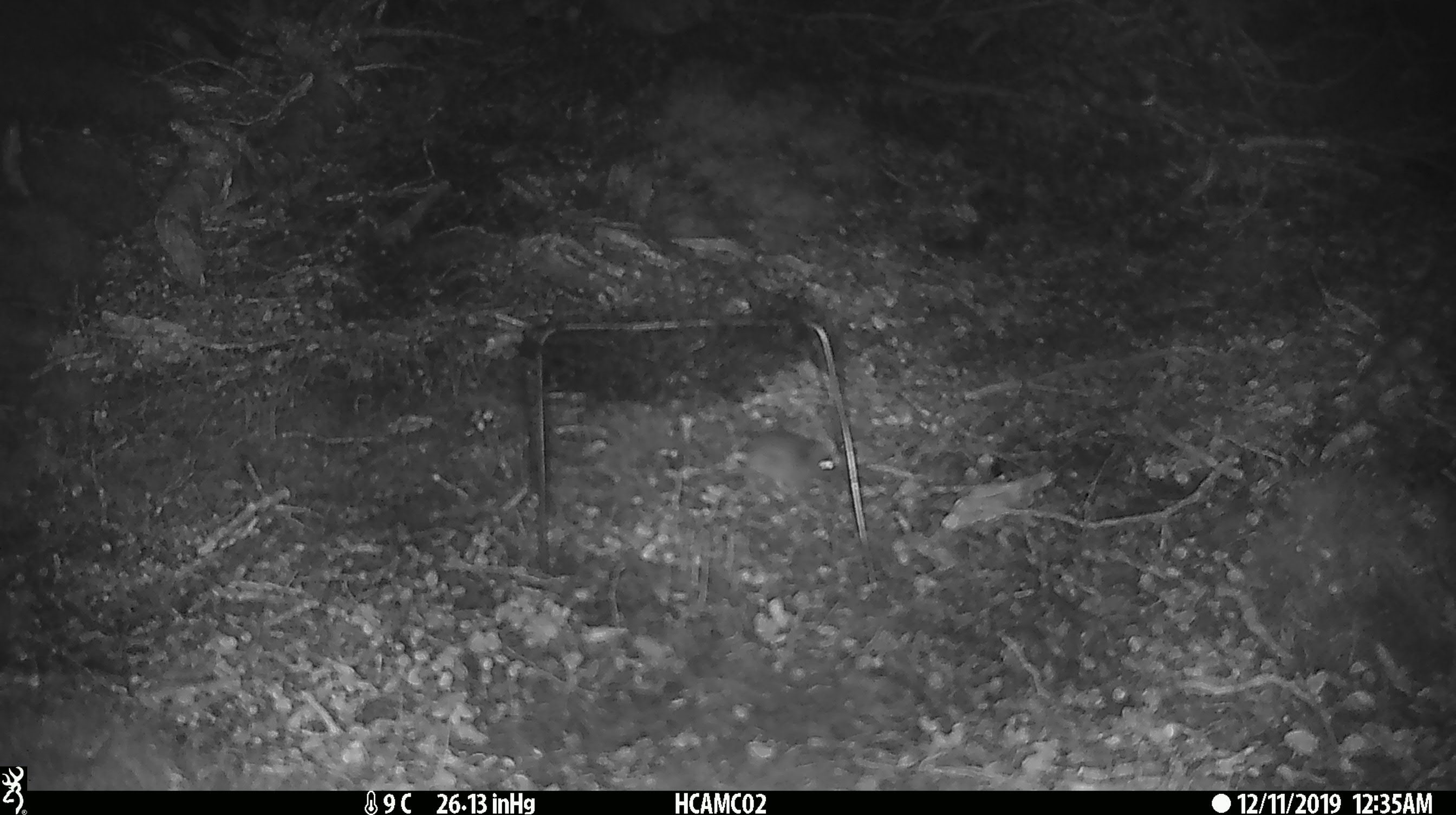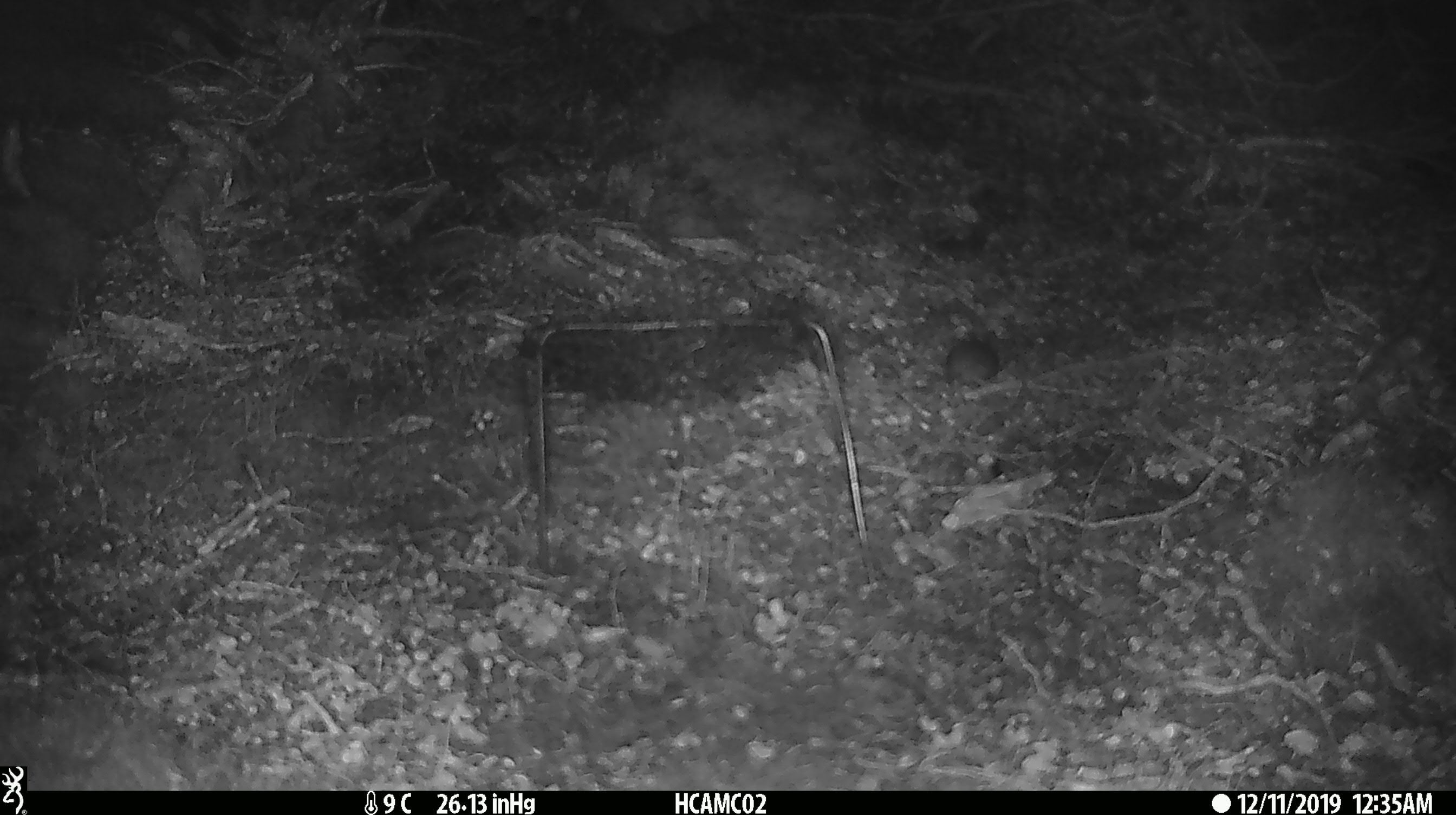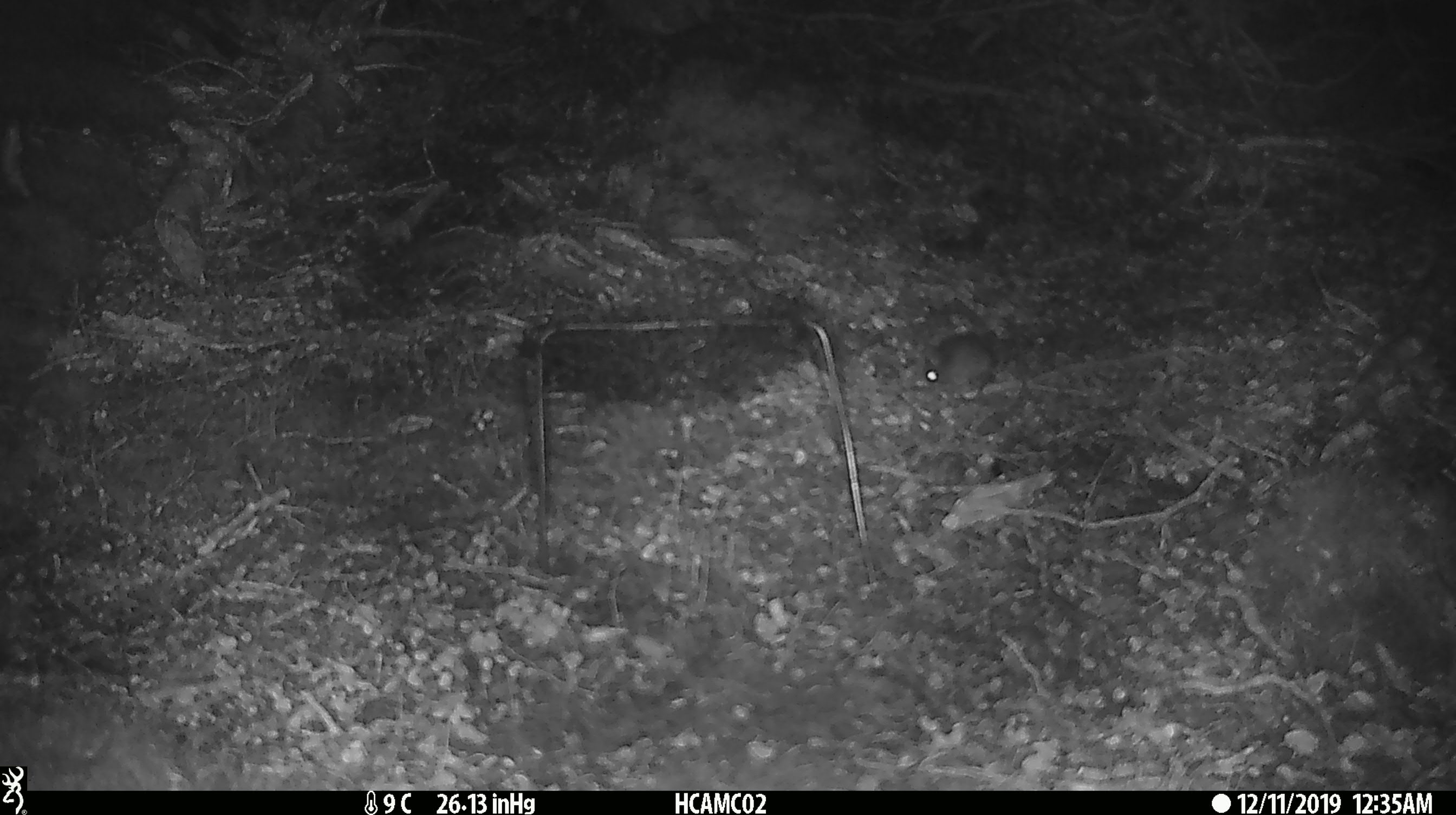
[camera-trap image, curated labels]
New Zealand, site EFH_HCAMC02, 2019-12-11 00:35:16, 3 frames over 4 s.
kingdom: Animalia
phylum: Chordata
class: Mammalia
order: Rodentia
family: Muridae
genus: Mus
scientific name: Mus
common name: mouse